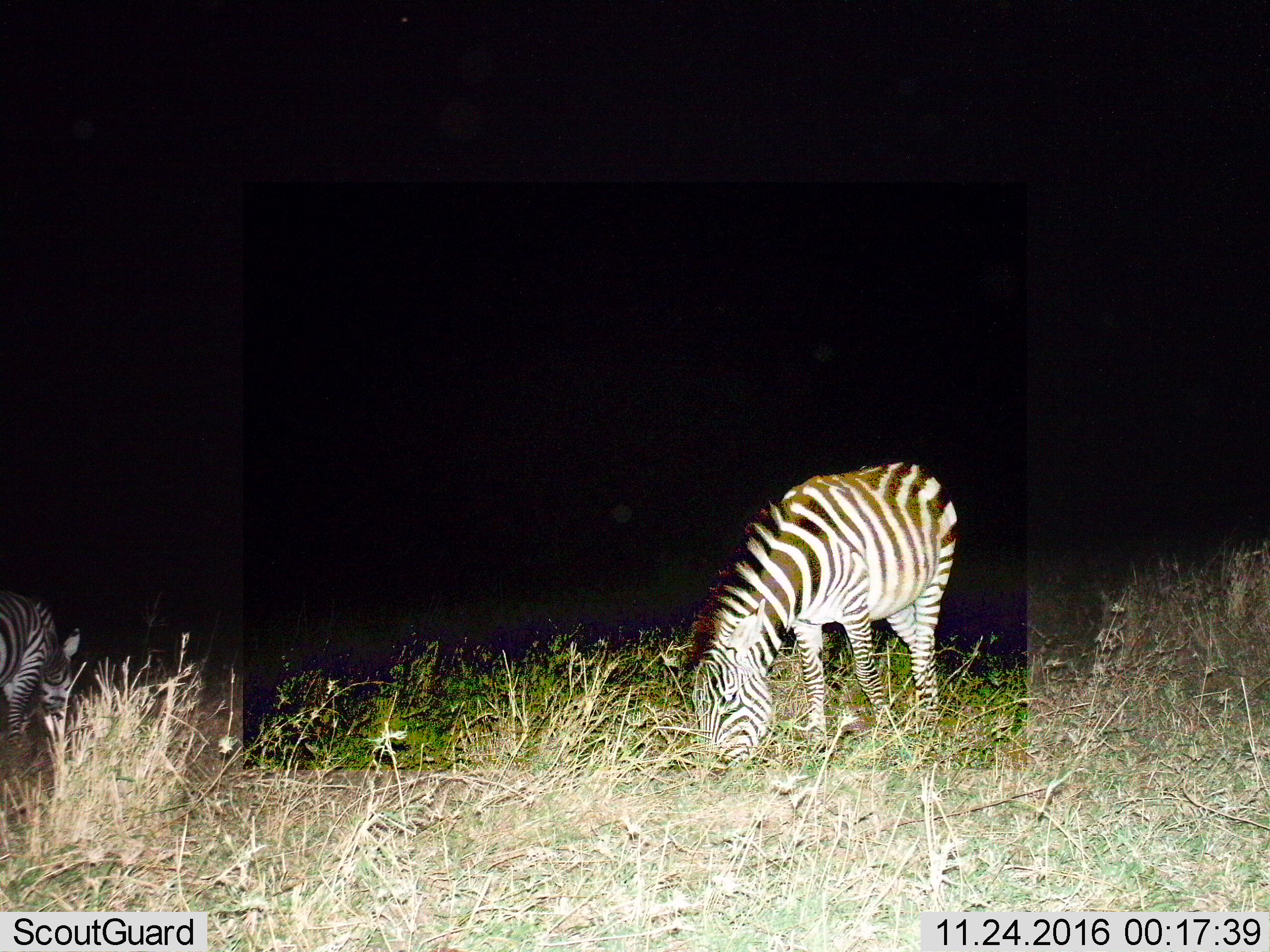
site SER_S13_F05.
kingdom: Animalia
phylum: Chordata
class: Mammalia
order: Perissodactyla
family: Equidae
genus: Equus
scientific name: Equus quagga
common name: plains zebra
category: zebraplains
Zebraplains (plains zebra) (Equus quagga), count 2. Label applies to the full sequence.